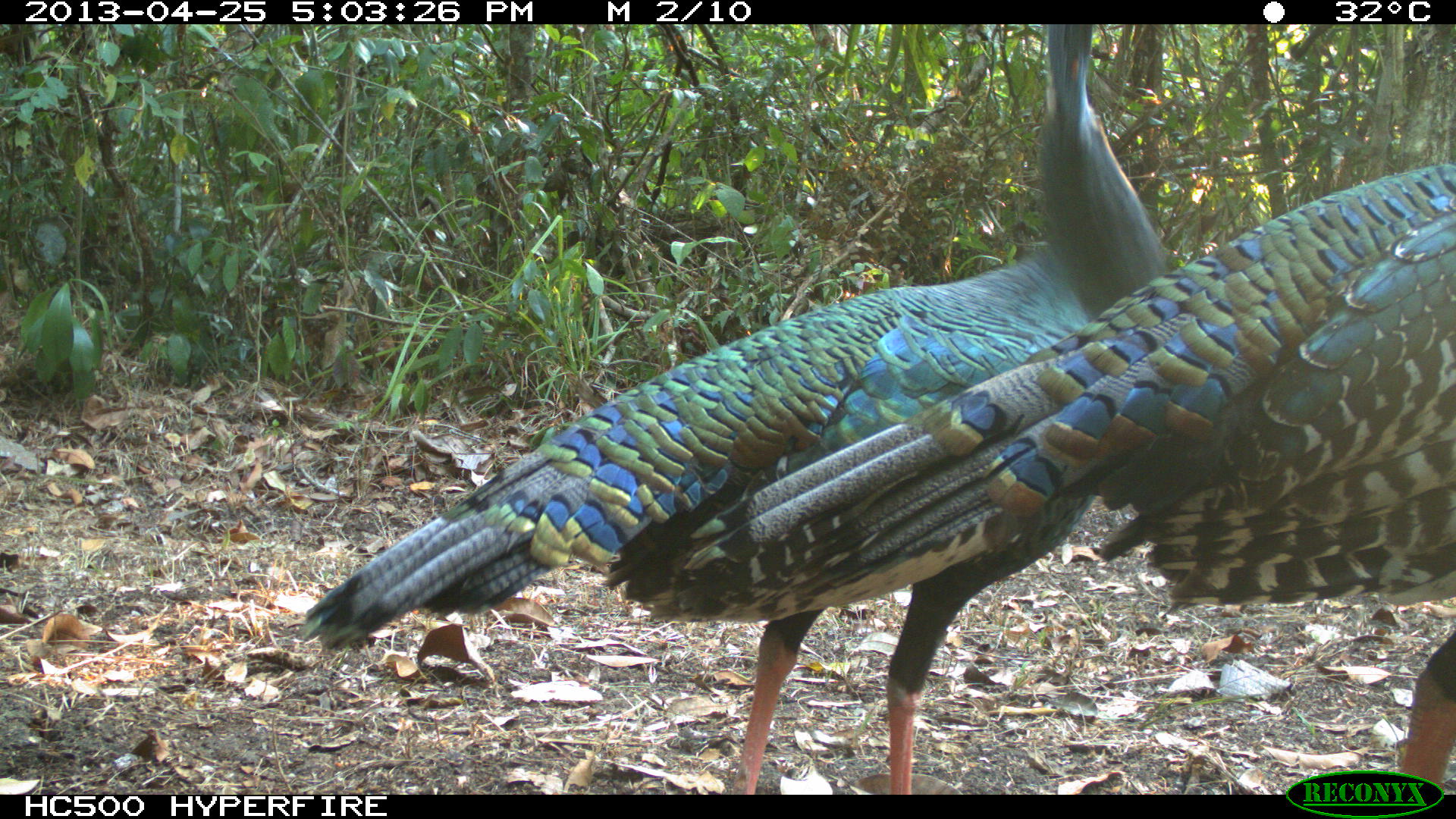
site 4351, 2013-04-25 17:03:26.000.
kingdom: Animalia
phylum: Chordata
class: Aves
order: Galliformes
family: Phasianidae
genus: Meleagris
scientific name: Meleagris ocellata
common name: ocellated turkey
Meleagris ocellata (ocellated turkey), count 3.